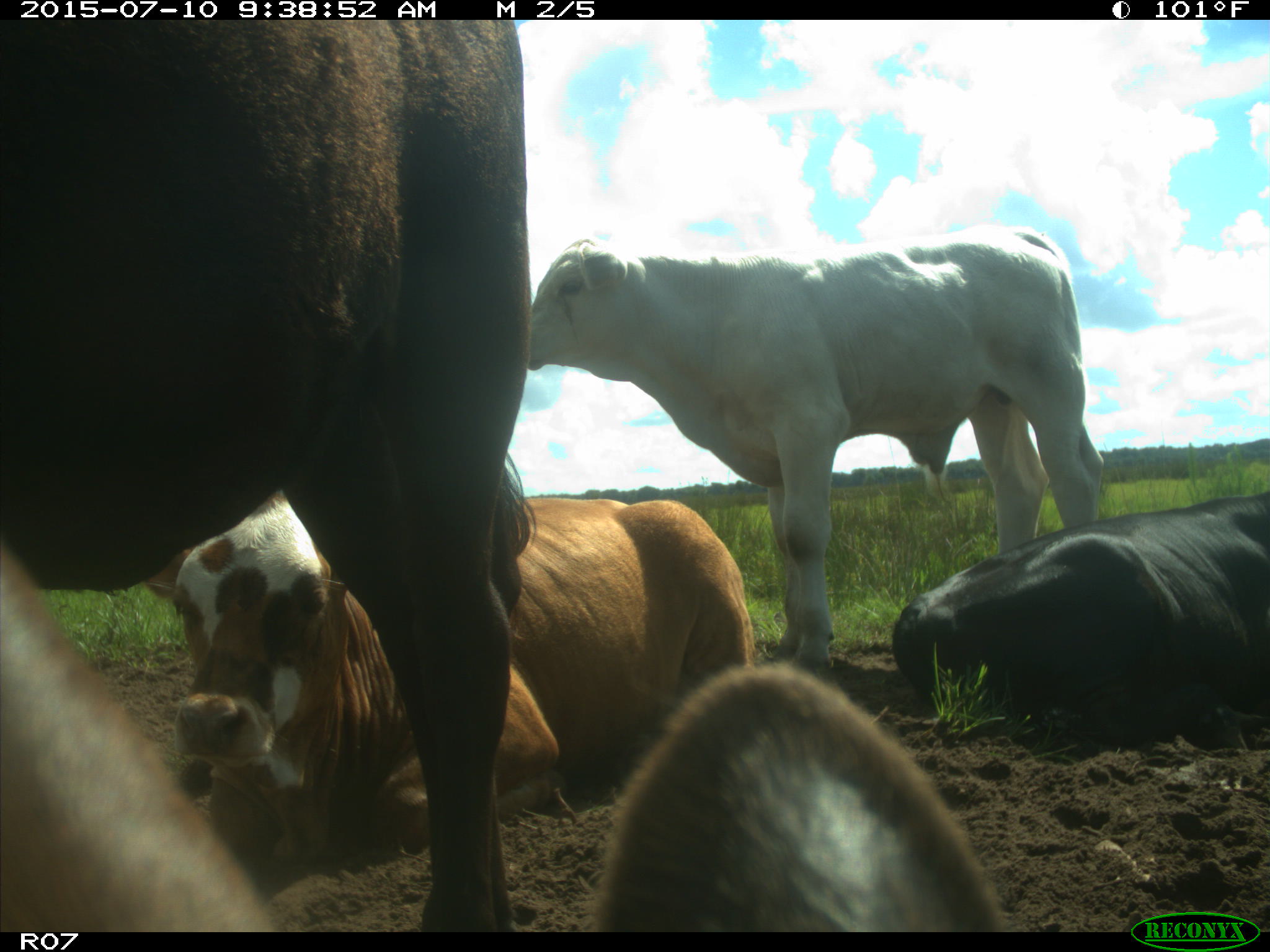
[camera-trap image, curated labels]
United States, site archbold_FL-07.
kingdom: Animalia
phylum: Chordata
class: Mammalia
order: Artiodactyla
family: Bovidae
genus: Bos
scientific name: Bos taurus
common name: domestic cow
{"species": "Bos taurus (domestic cow)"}